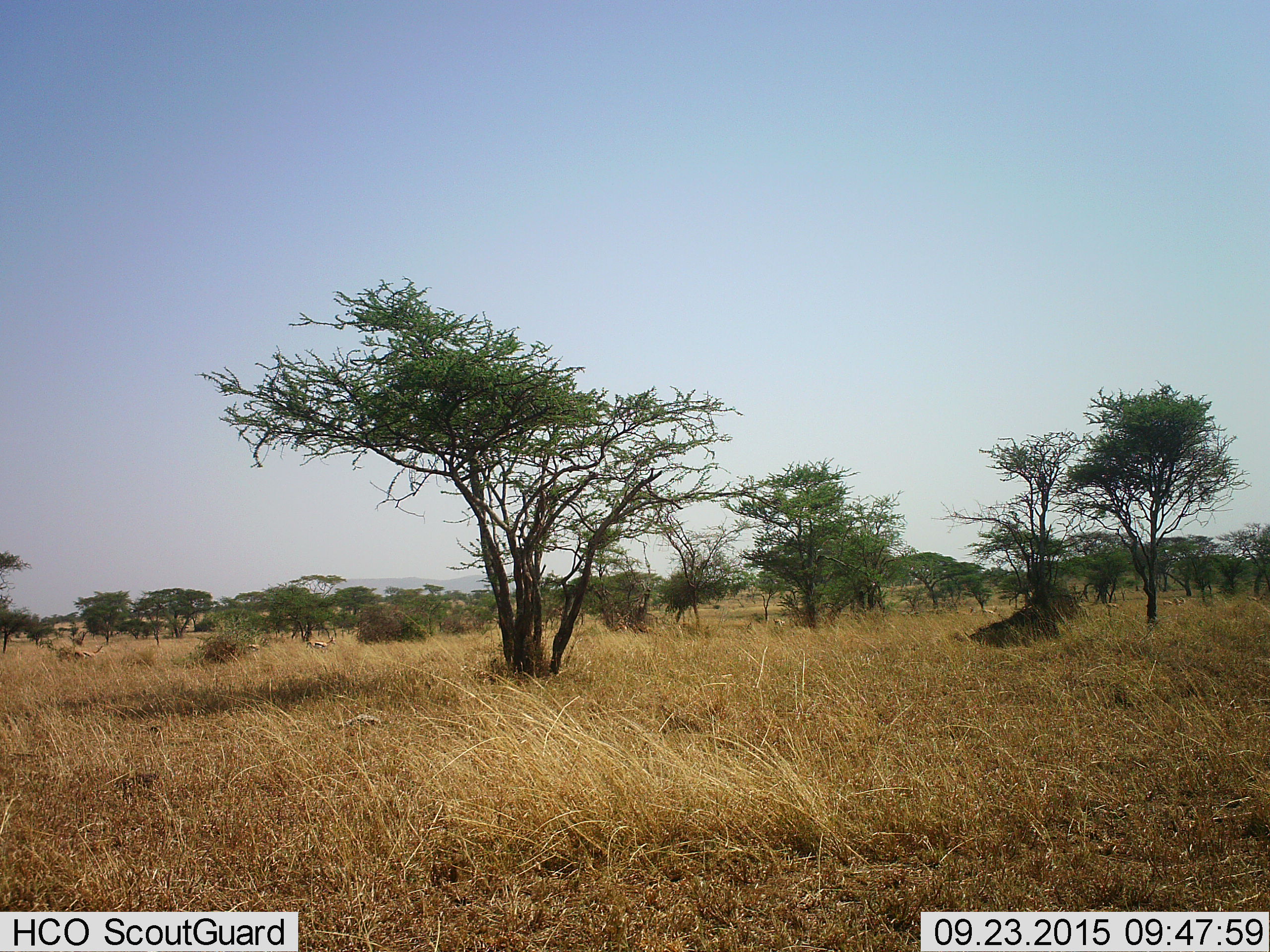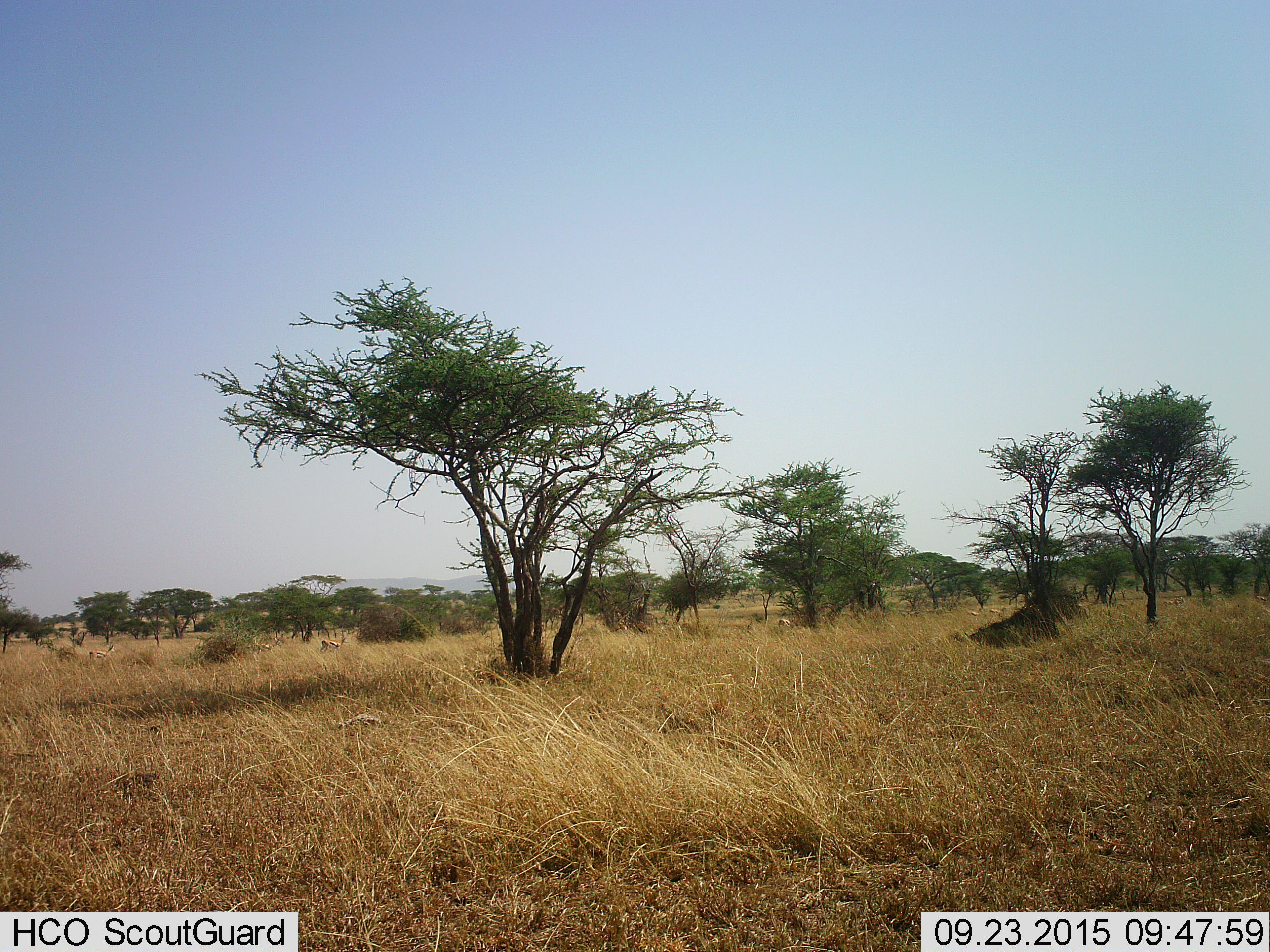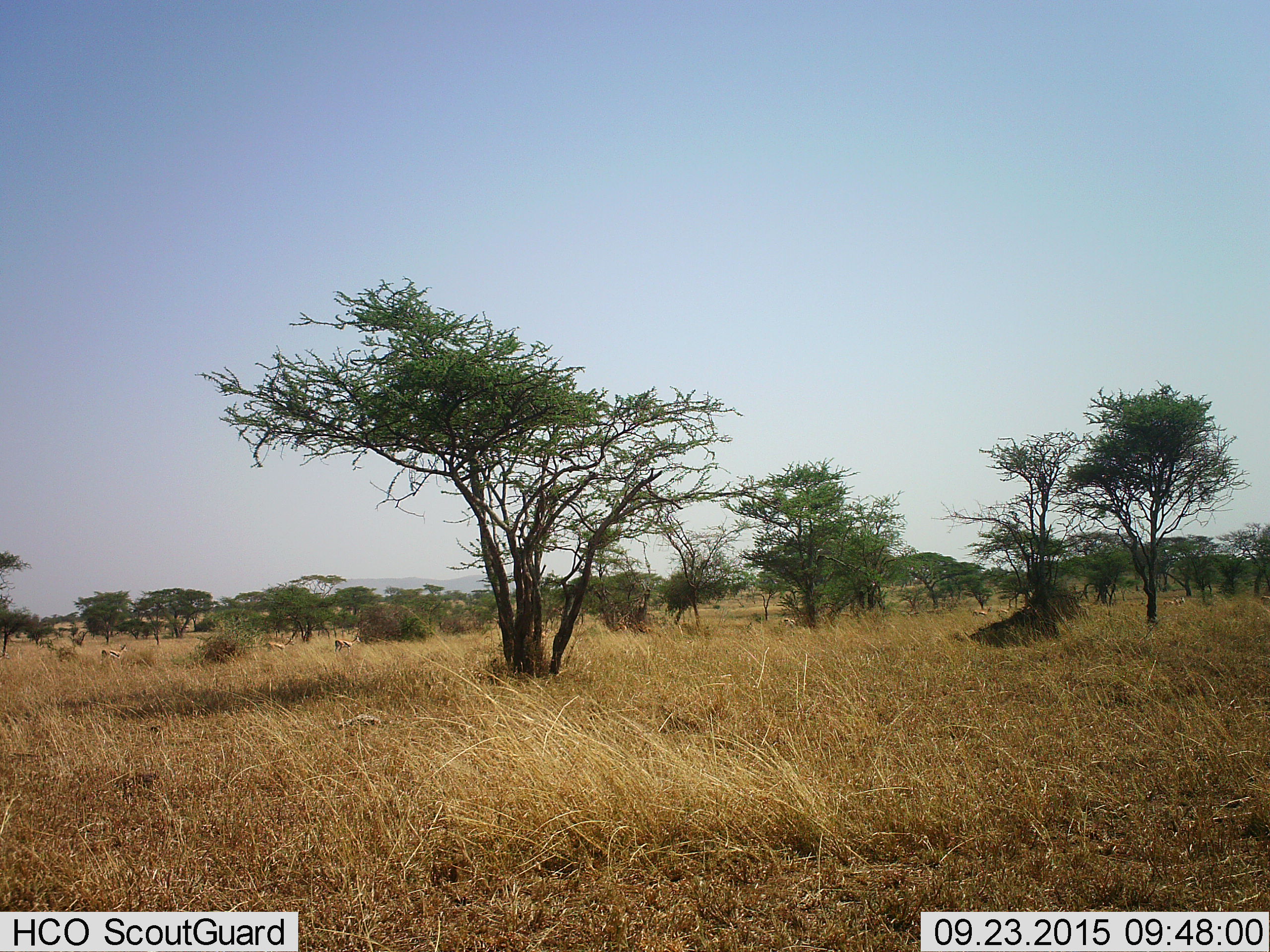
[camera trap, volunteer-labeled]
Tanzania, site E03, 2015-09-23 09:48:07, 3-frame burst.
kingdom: Animalia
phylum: Chordata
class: Mammalia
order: Artiodactyla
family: Bovidae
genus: Eudorcas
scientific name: Eudorcas thomsonii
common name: thomson's gazelle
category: gazellethomsons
Gazellethomsons (thomson's gazelle) (Eudorcas thomsonii), count 4. Behavior (volunteer vote fractions): standing 25%, resting 0%, moving 92%, interacting 0%. Young present (vote fraction): 8%. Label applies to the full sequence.